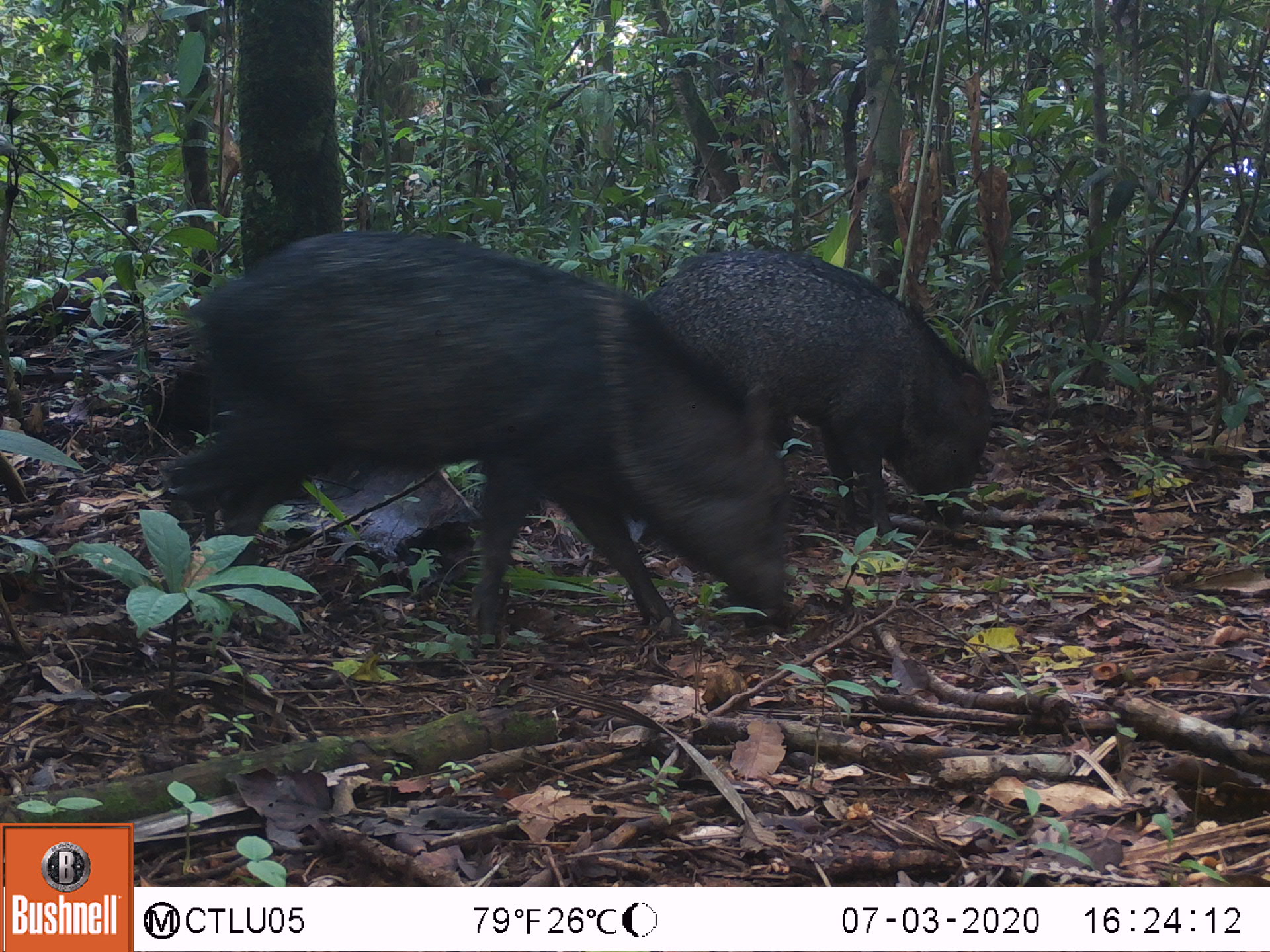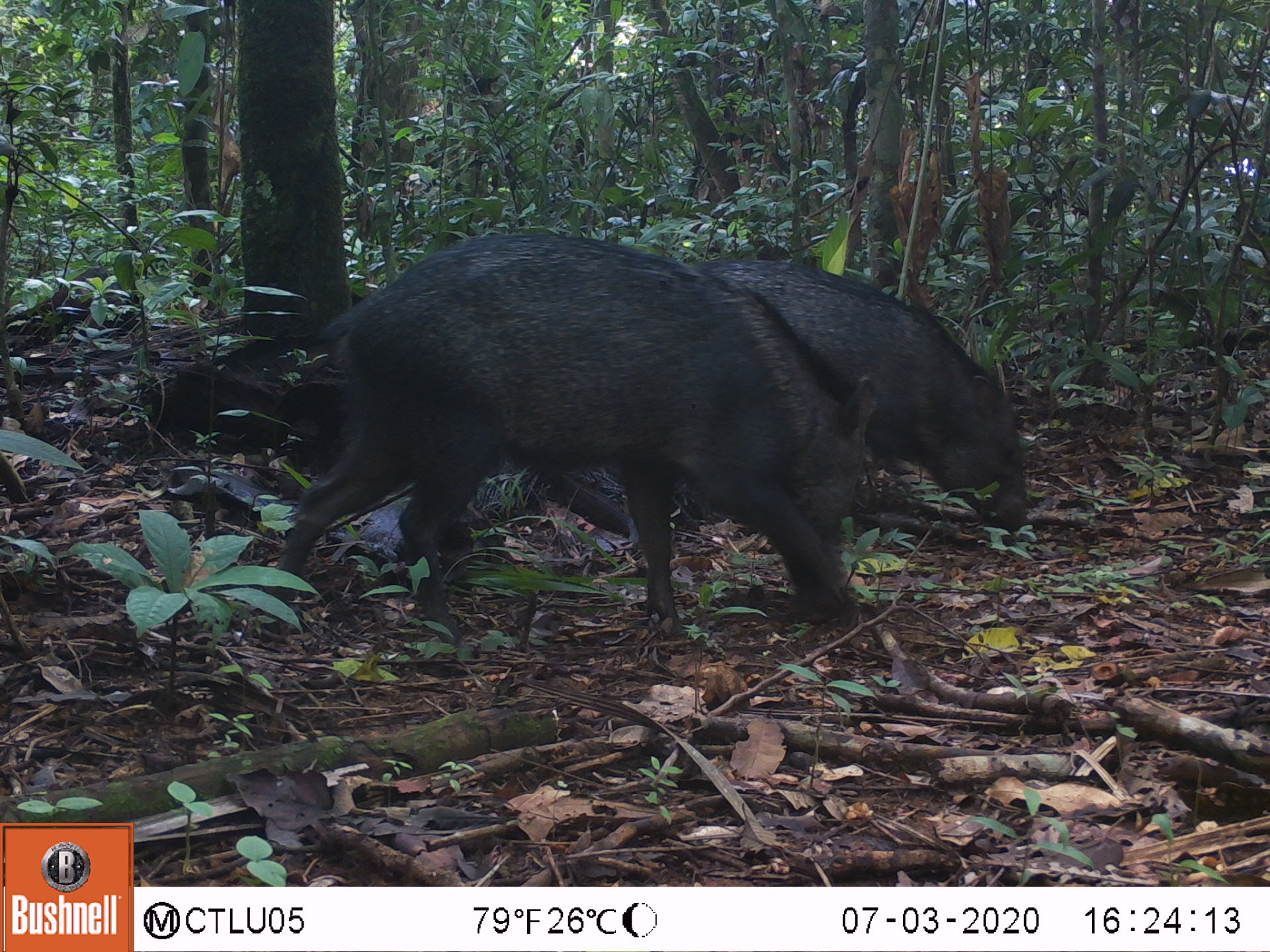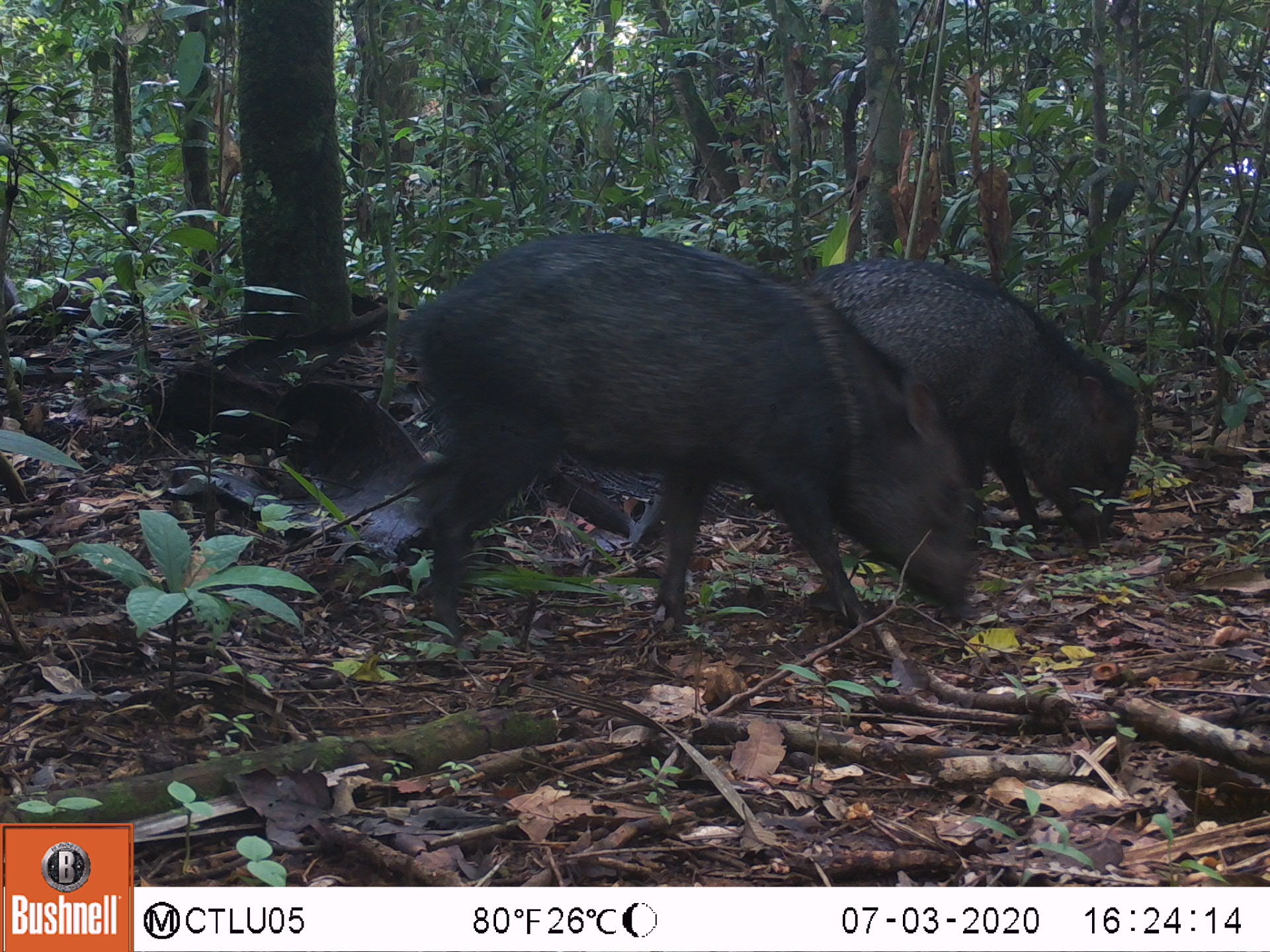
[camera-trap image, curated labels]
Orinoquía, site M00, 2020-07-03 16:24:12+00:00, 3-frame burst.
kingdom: Animalia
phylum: Chordata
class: Mammalia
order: Artiodactyla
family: Tayassuidae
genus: Pecari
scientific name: Pecari tajacu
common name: collared peccary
Collared peccary (Pecari tajacu).